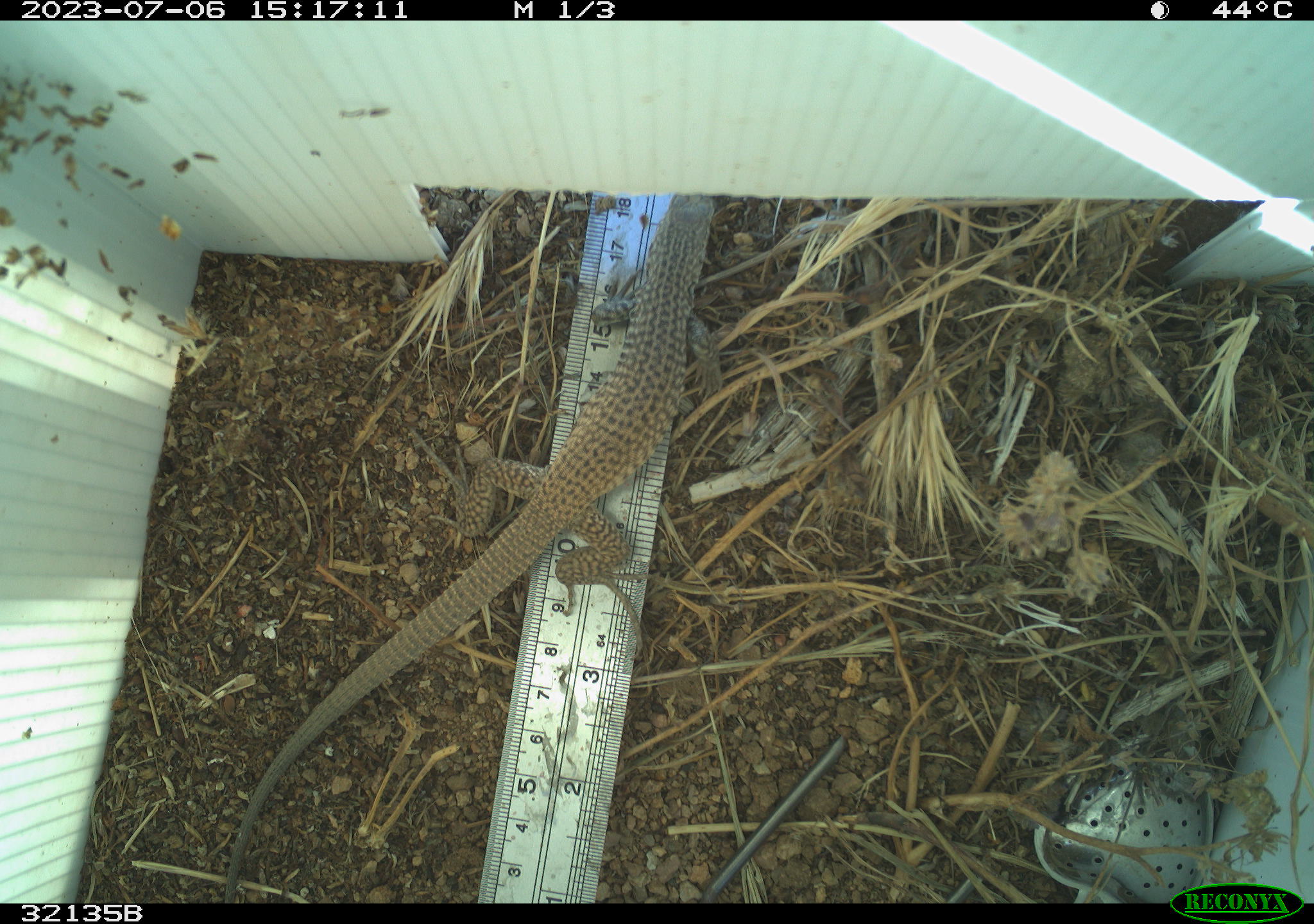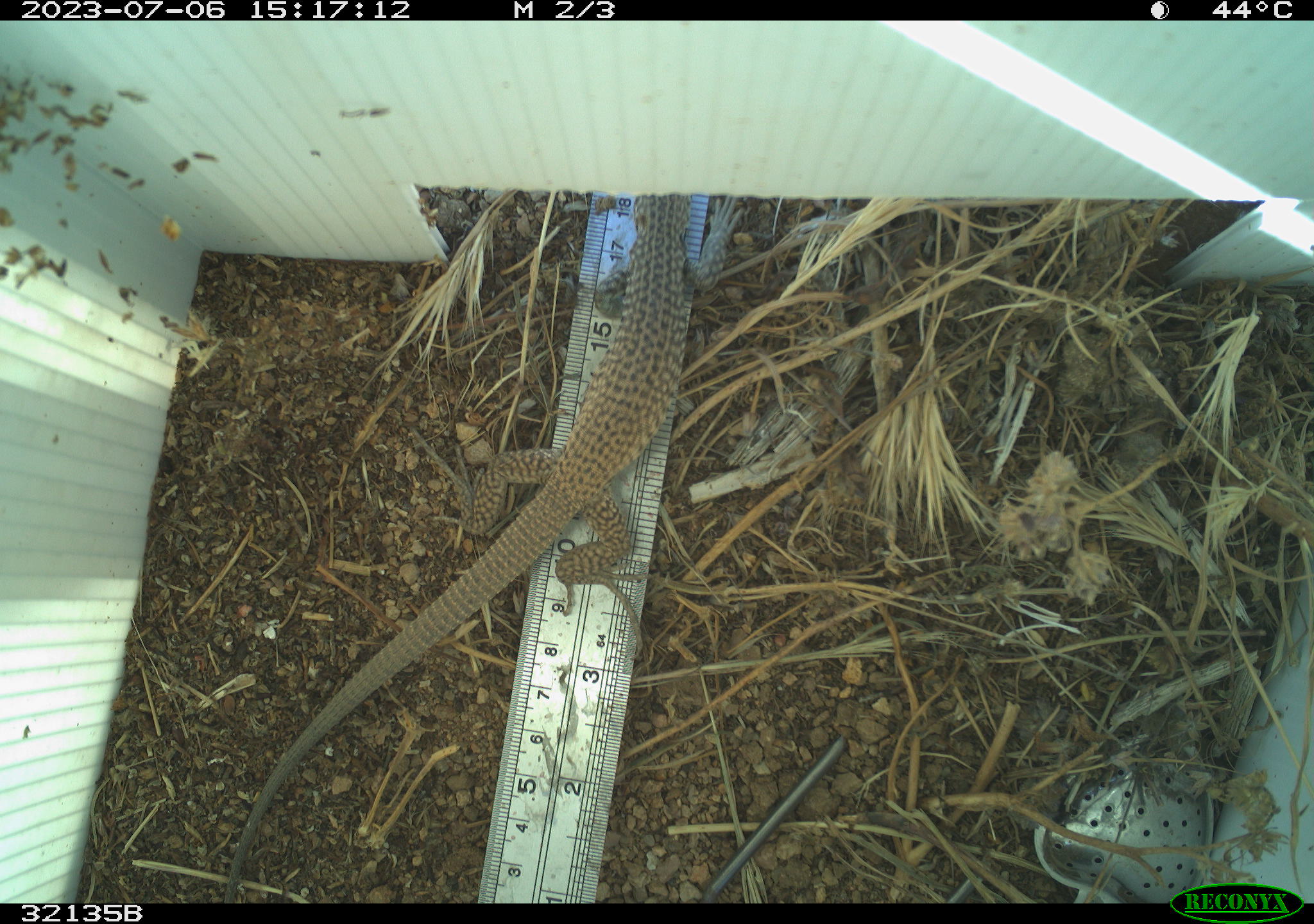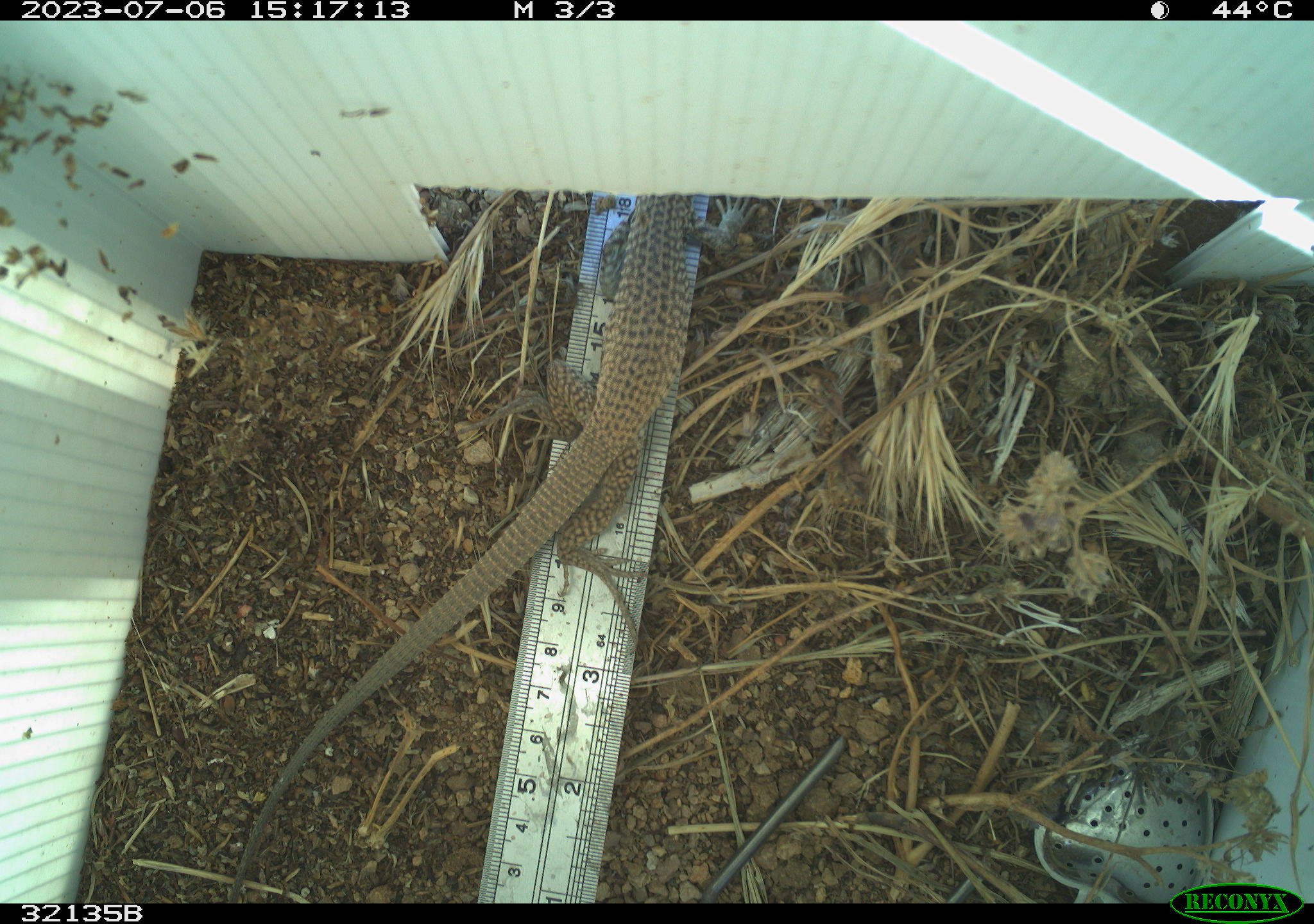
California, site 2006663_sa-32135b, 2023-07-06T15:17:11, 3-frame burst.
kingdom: Animalia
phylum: Chordata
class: Reptilia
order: Squamata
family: Teiidae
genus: Aspidoscelis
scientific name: Aspidoscelis tigris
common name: western whiptail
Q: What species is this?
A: Western whiptail (Aspidoscelis tigris).